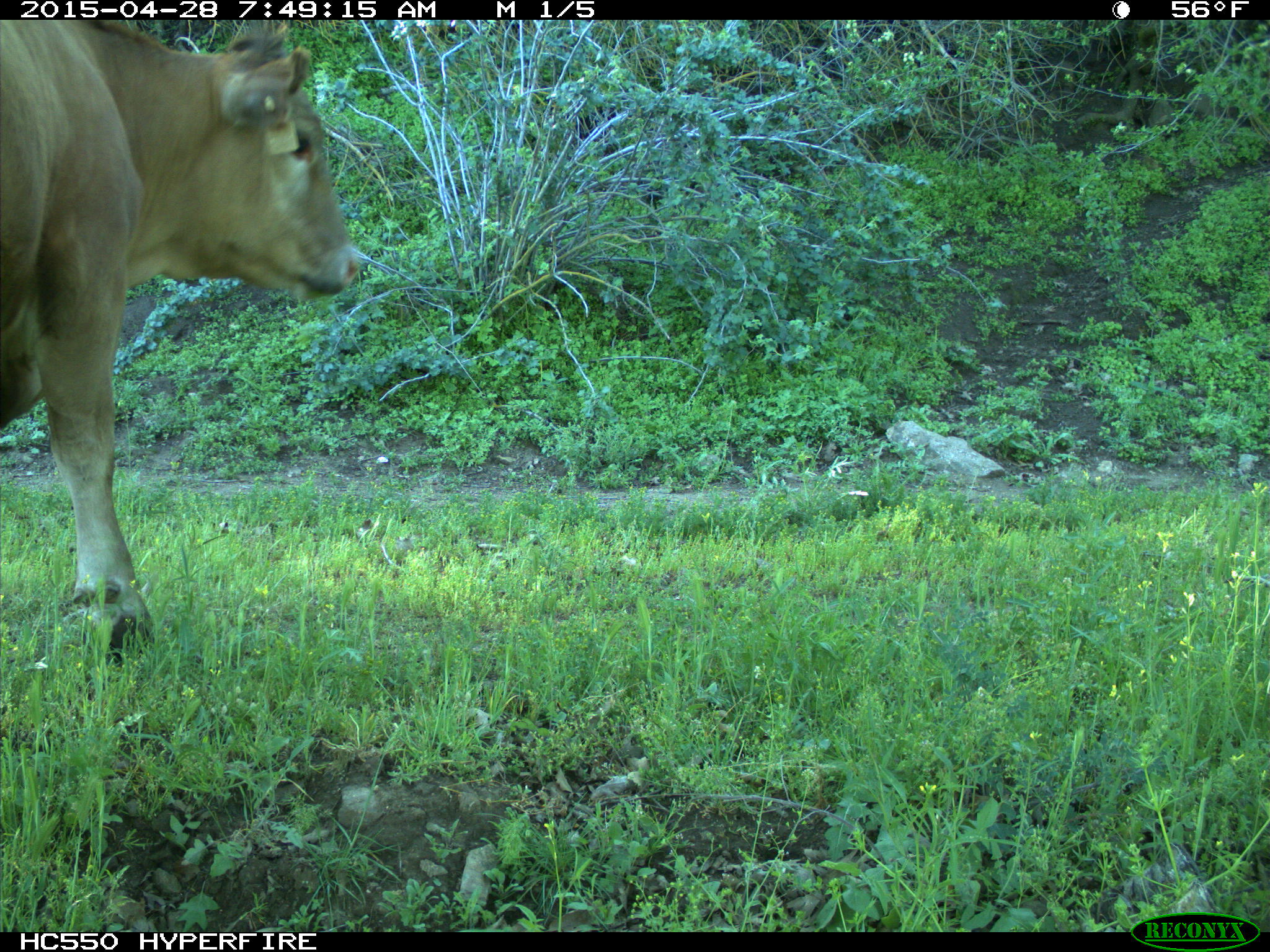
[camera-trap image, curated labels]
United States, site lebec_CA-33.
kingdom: Animalia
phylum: Chordata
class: Mammalia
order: Artiodactyla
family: Bovidae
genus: Bos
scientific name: Bos taurus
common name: domestic cow